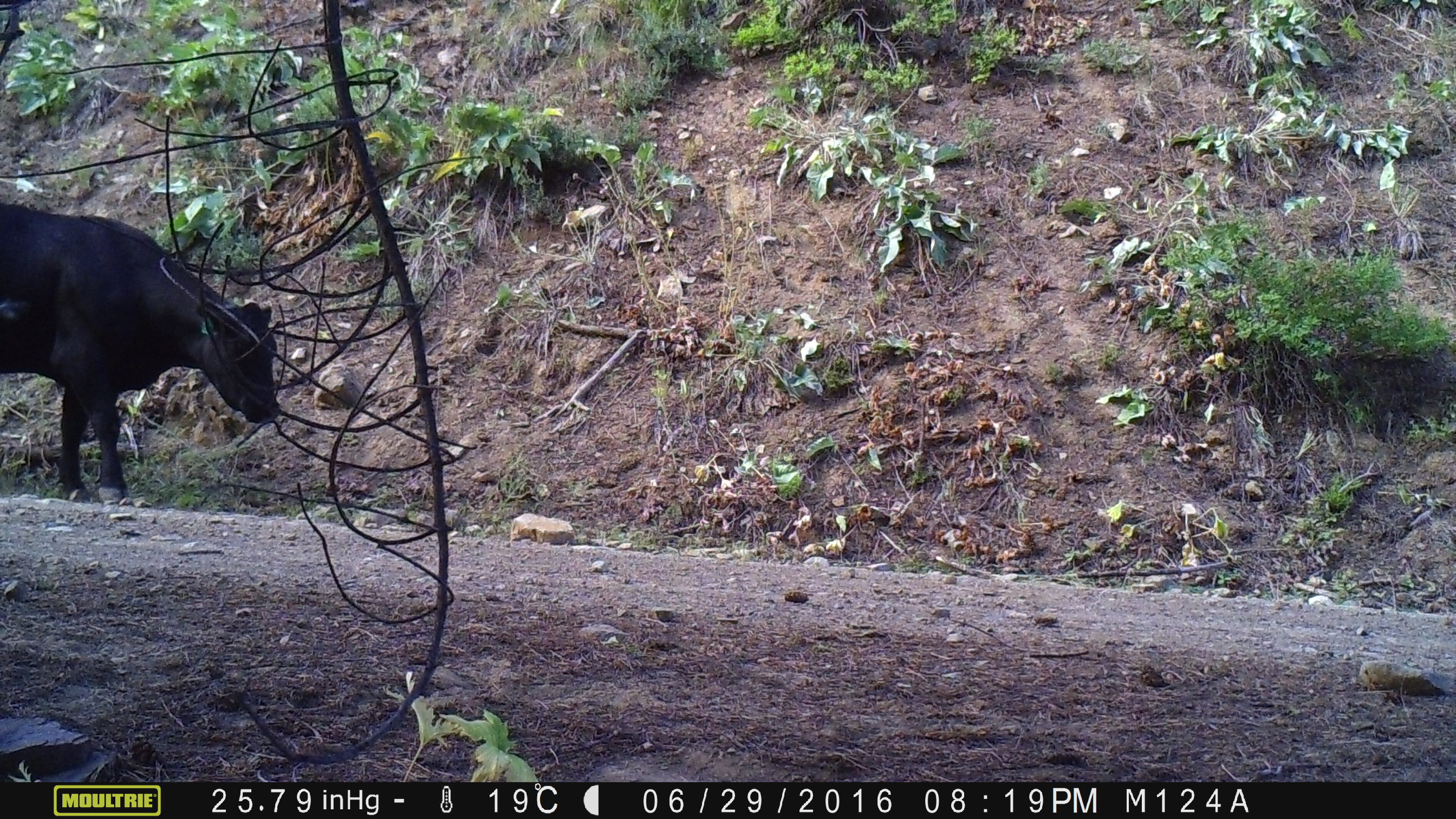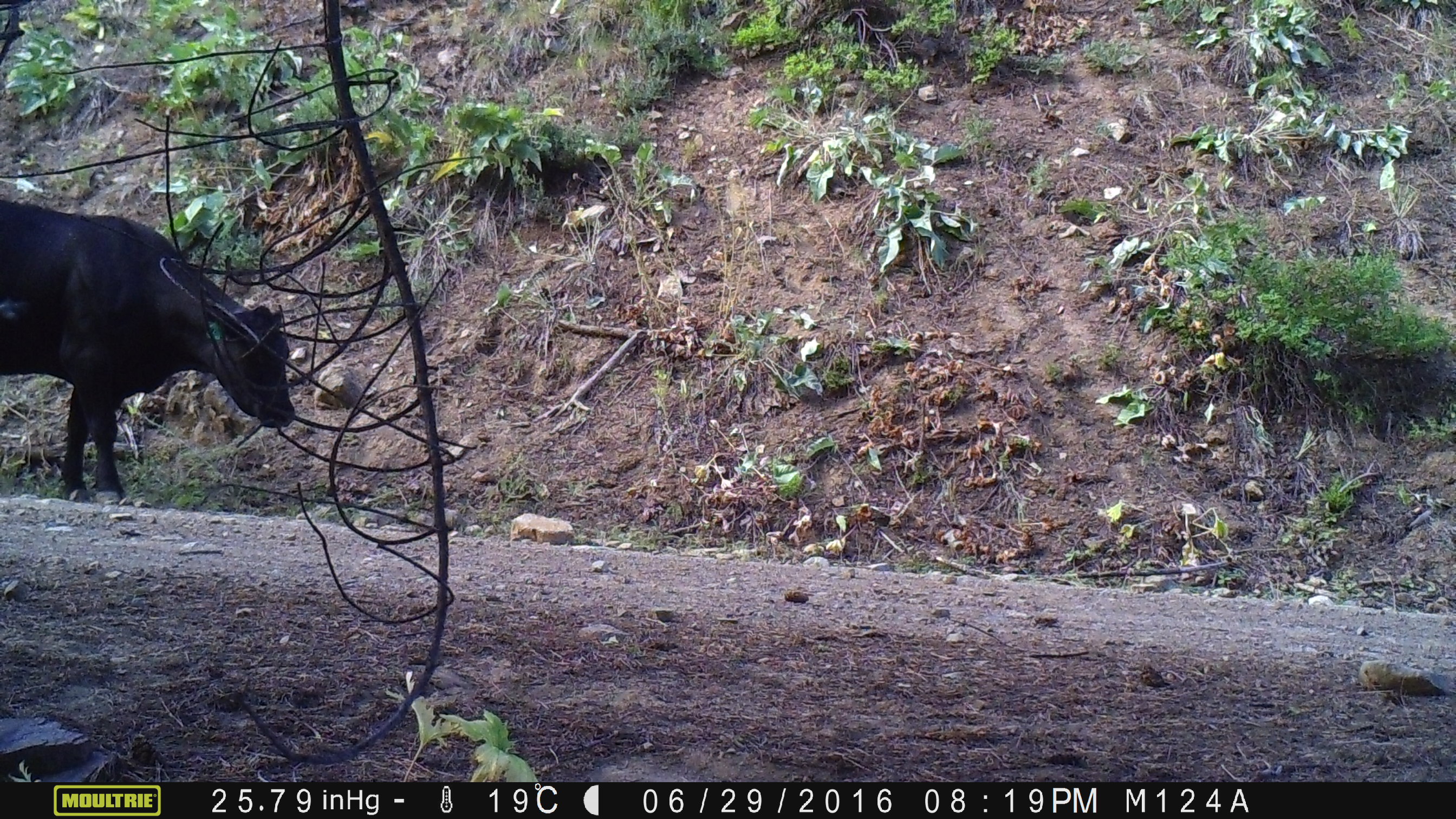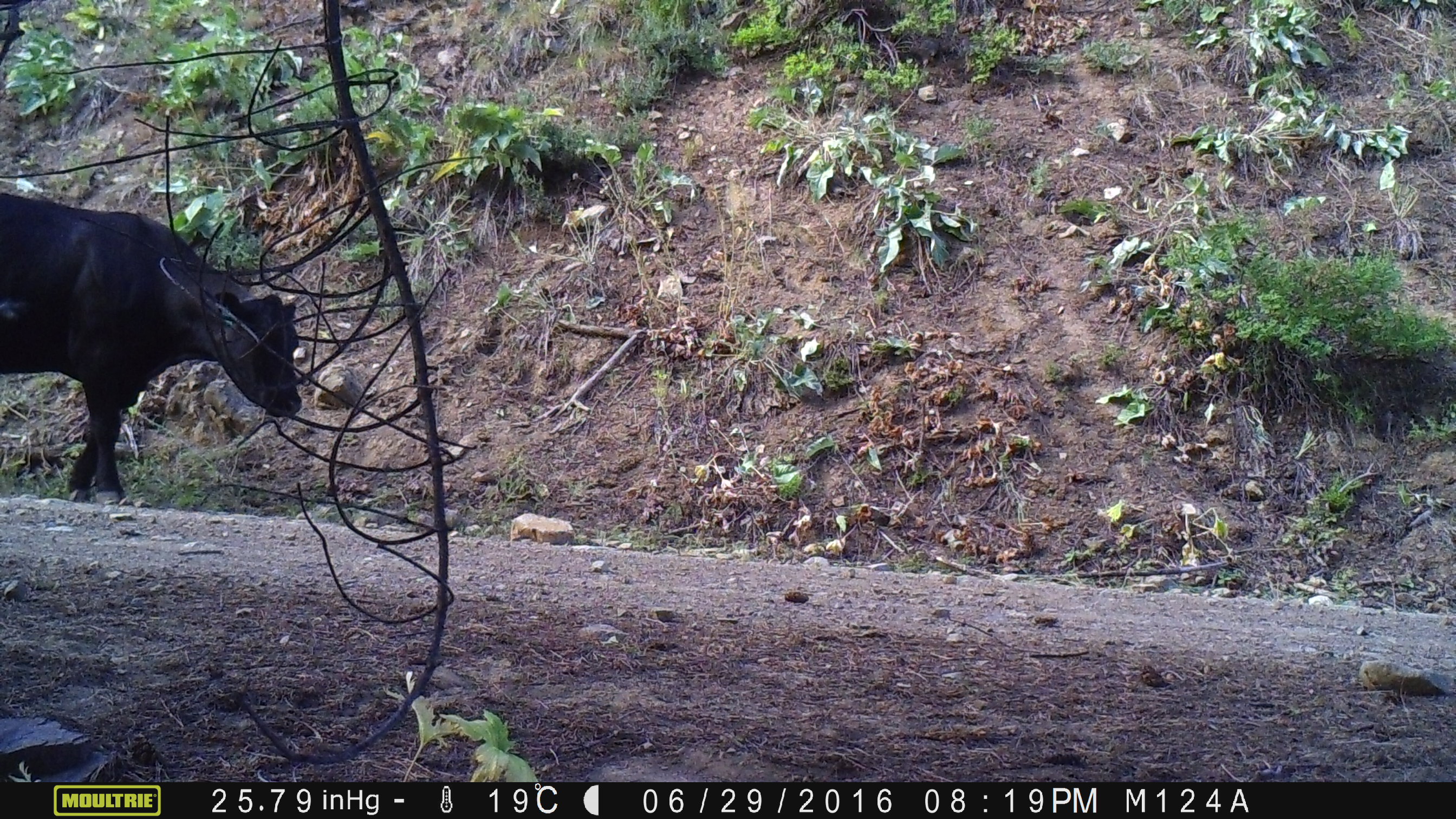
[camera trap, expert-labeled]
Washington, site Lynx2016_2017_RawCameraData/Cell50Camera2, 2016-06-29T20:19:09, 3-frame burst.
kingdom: Animalia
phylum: Chordata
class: Mammalia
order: Artiodactyla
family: Bovidae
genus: Bos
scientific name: Bos taurus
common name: domestic cattle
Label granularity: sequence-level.